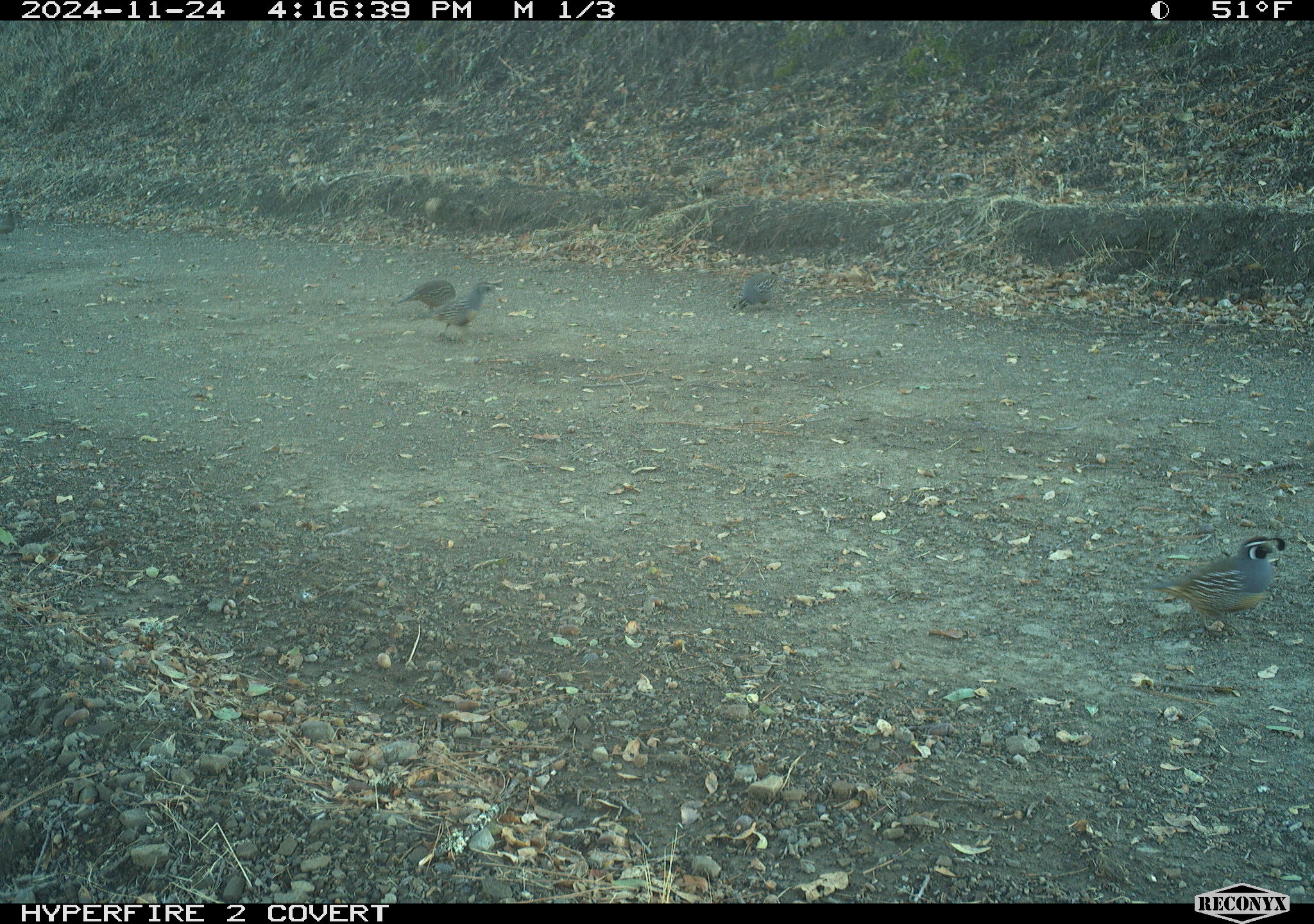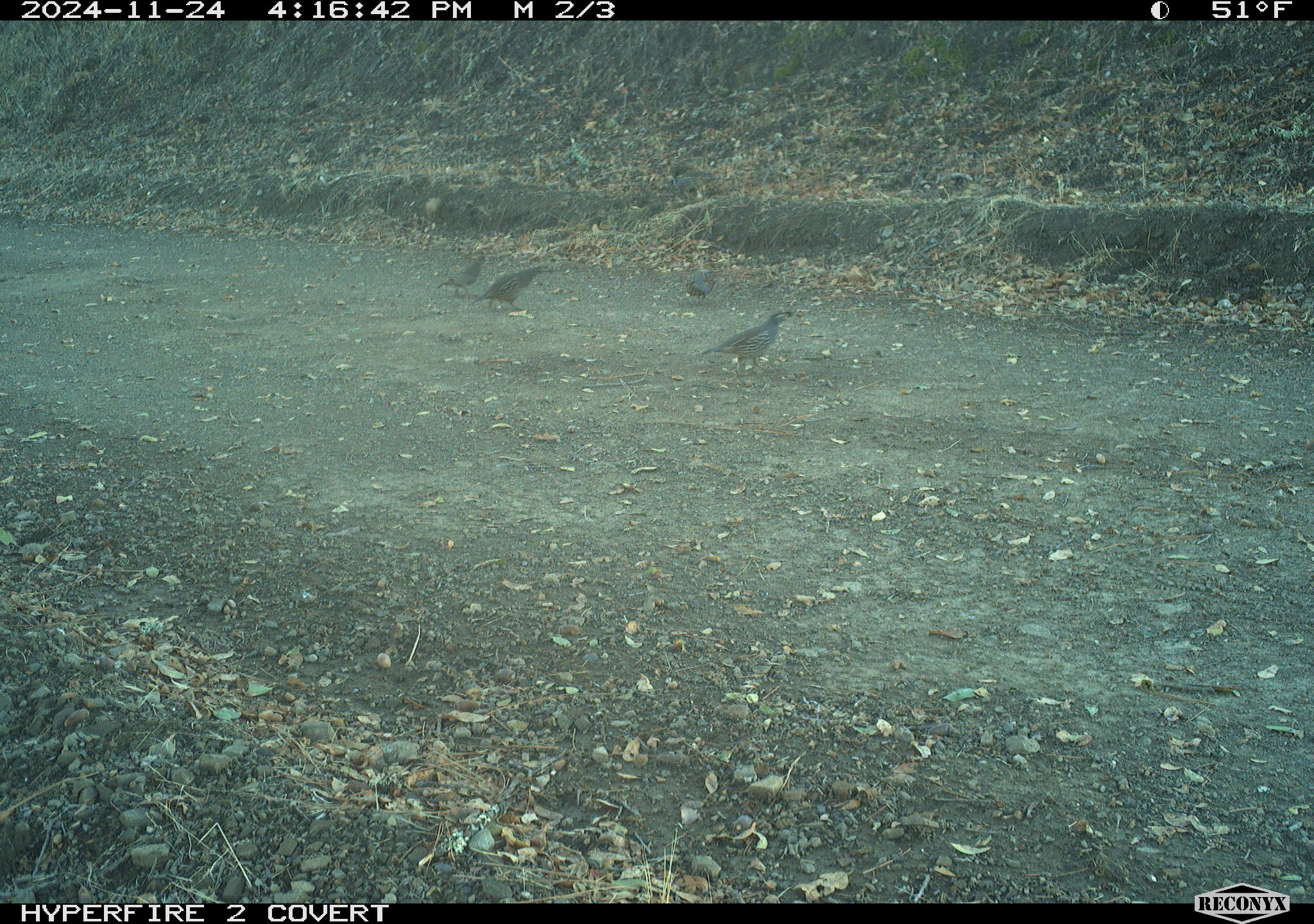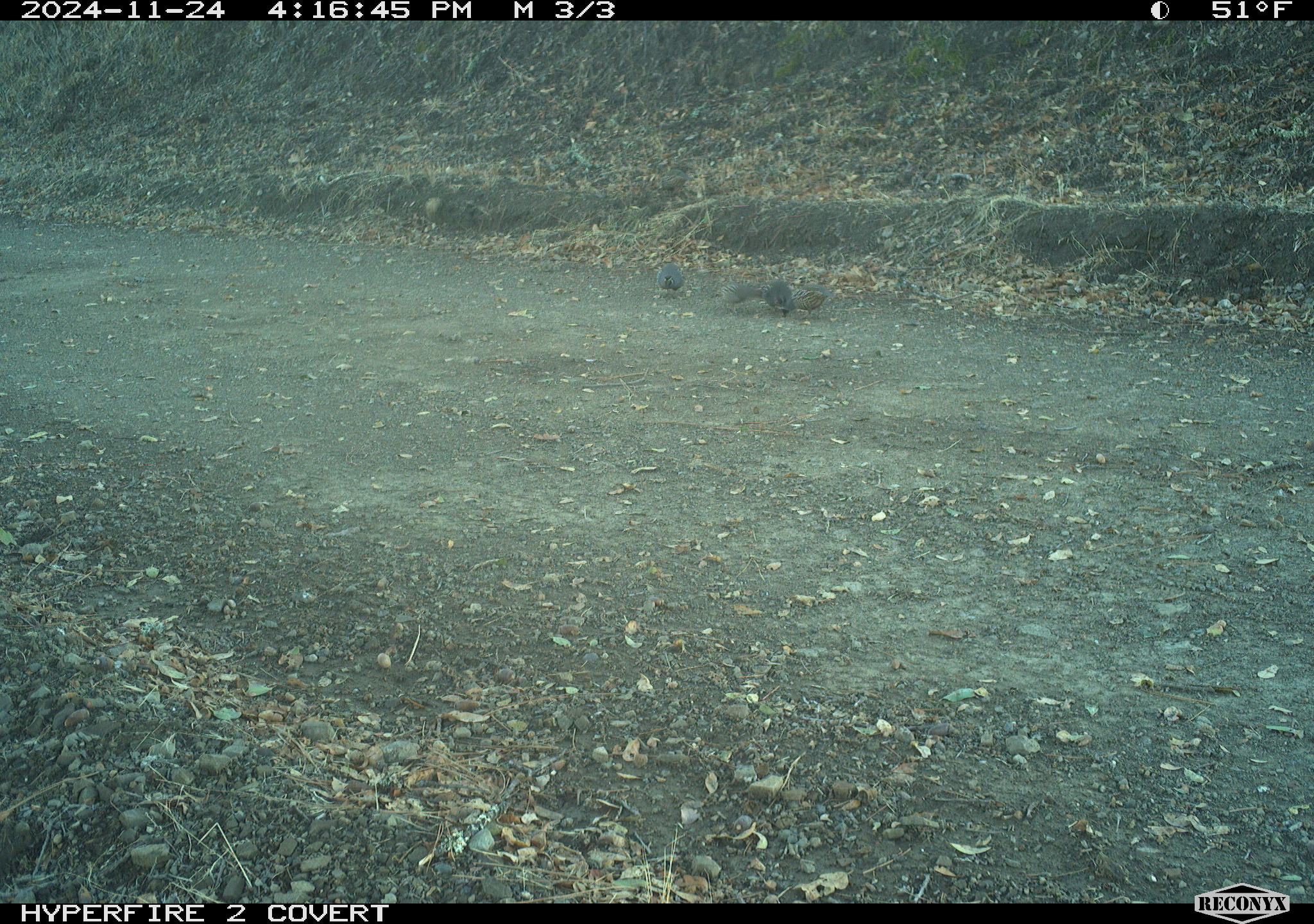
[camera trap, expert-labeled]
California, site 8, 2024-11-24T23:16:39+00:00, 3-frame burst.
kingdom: Animalia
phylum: Chordata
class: Aves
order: Galliformes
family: Odontophoridae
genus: Callipepla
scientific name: Callipepla californica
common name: california quail